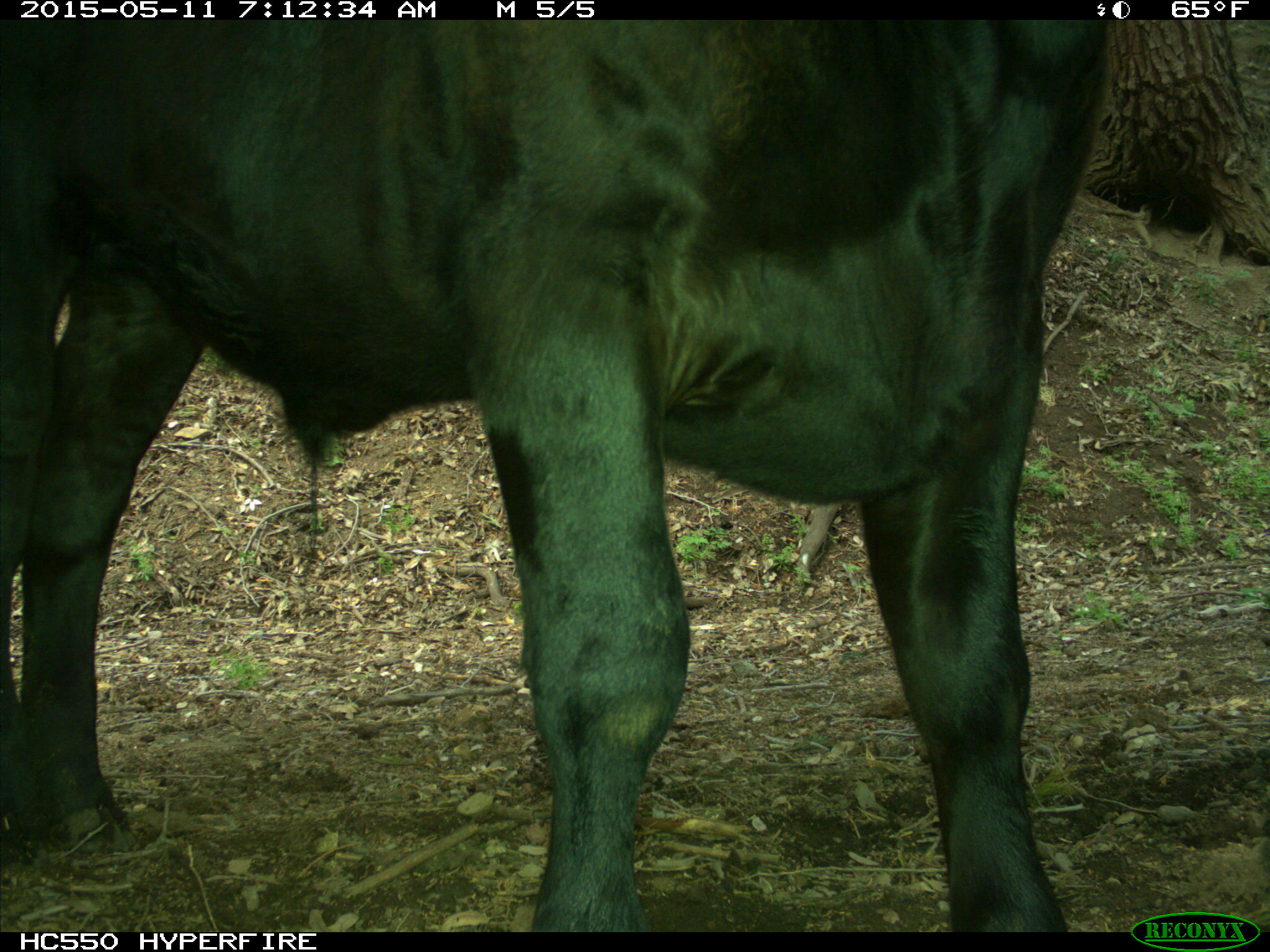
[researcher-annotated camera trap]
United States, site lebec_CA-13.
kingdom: Animalia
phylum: Chordata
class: Mammalia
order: Artiodactyla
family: Bovidae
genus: Bos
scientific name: Bos taurus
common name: domestic cow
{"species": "Bos taurus (domestic cow)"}